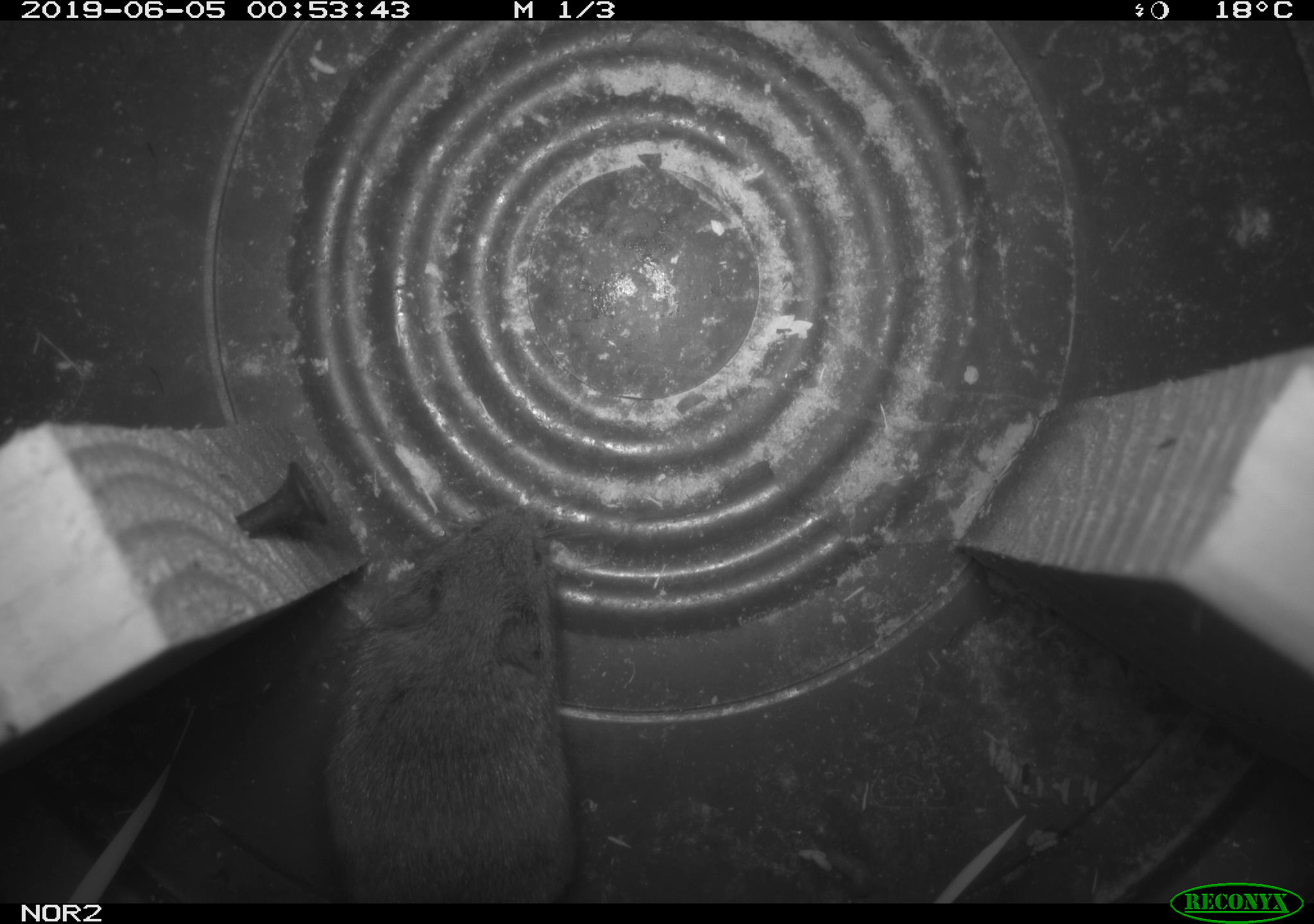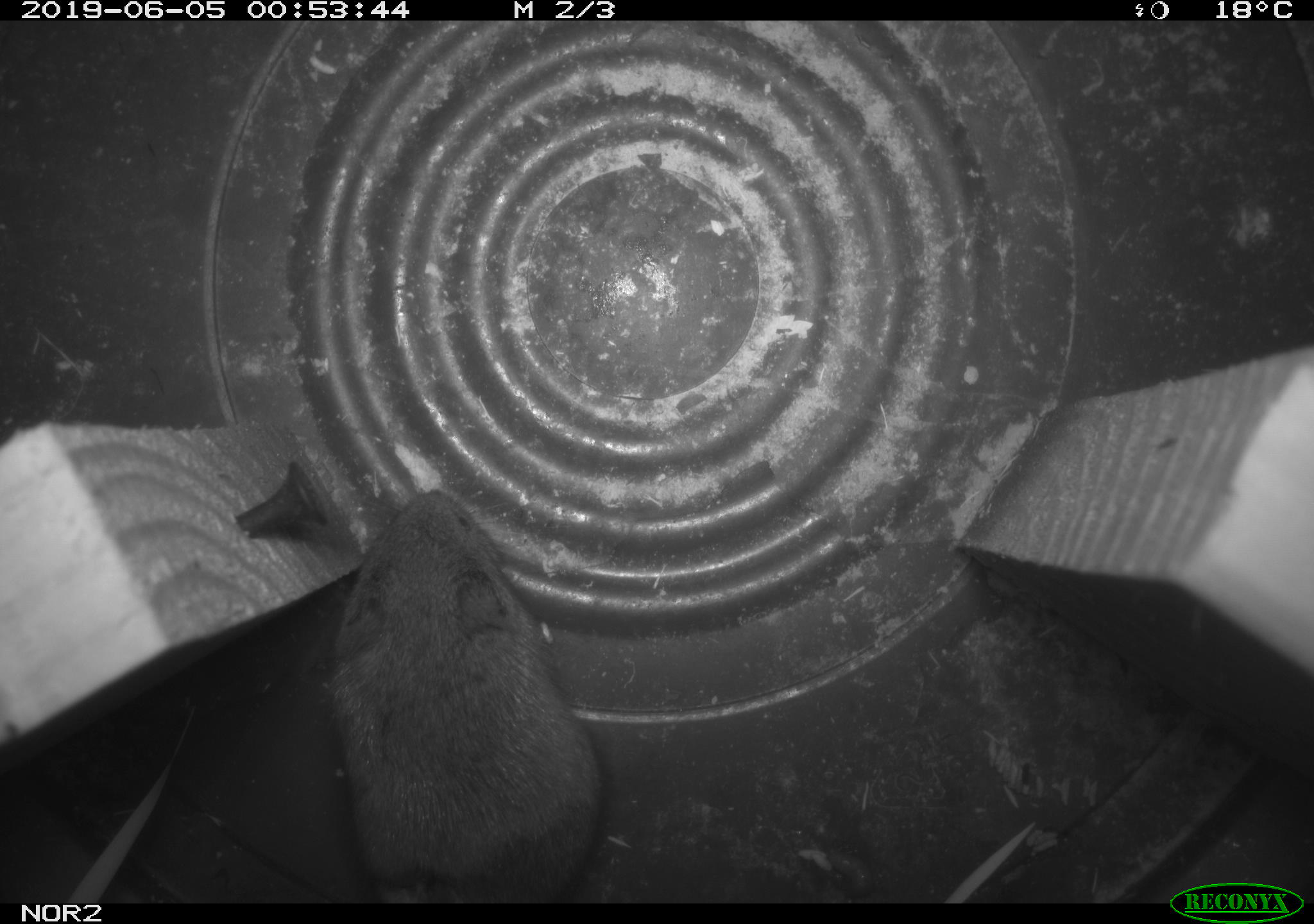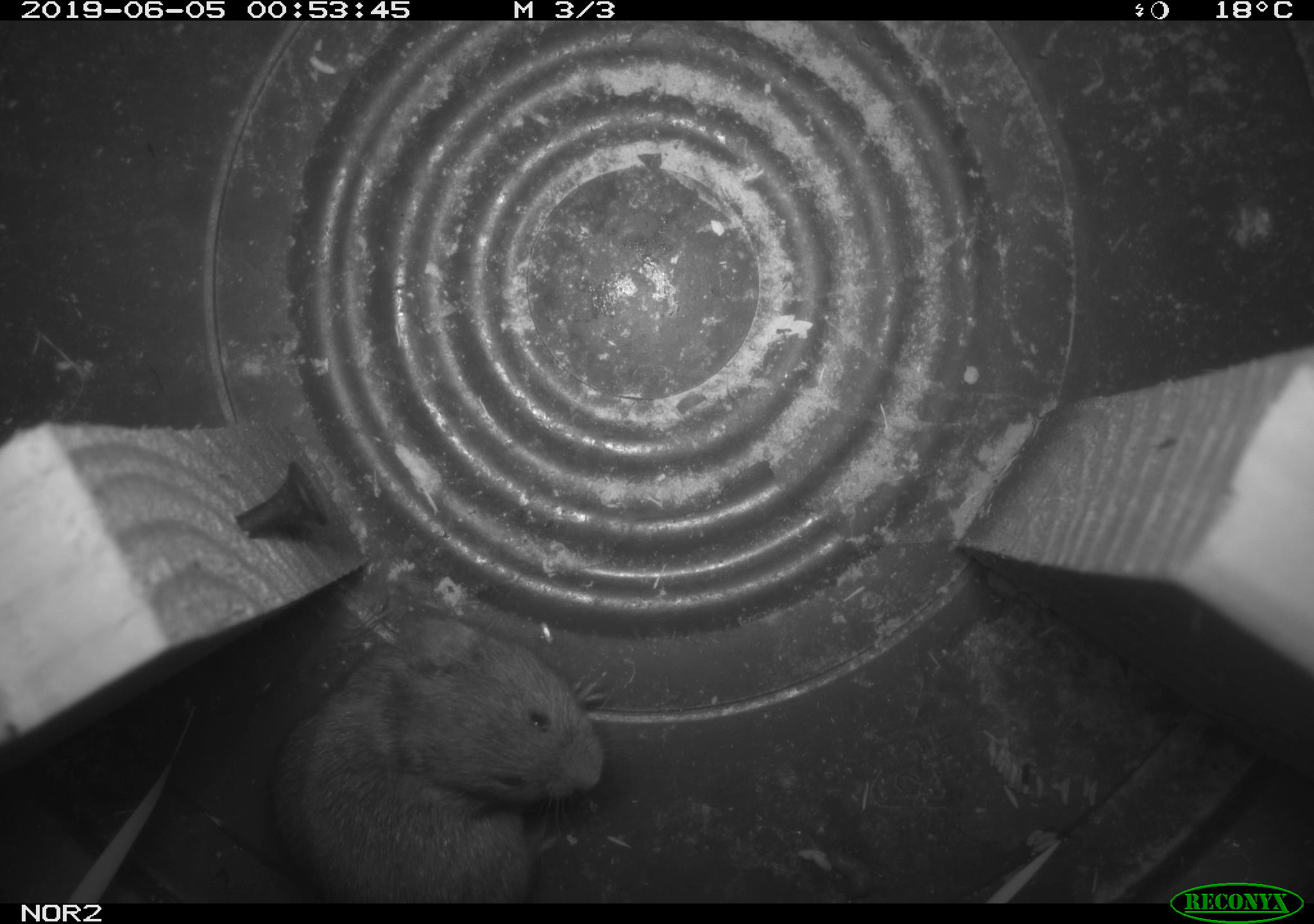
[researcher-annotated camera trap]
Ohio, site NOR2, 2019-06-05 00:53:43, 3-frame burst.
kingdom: Animalia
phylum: Chordata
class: Mammalia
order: Rodentia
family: Cricetidae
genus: Microtus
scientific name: Microtus pennsylvanicus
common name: meadow vole